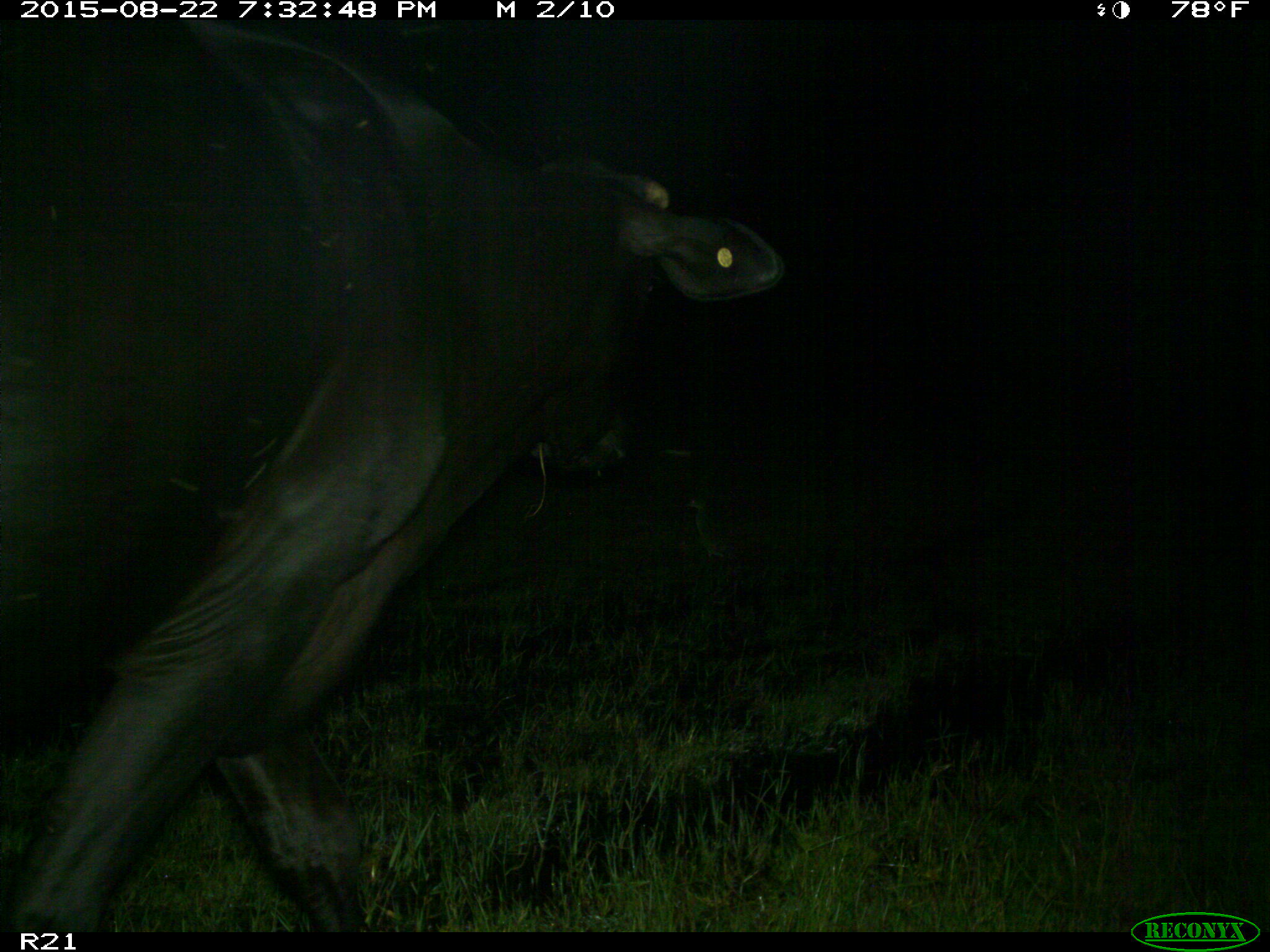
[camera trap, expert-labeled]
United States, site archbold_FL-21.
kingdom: Animalia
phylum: Chordata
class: Mammalia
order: Artiodactyla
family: Bovidae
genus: Bos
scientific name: Bos taurus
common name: domestic cow